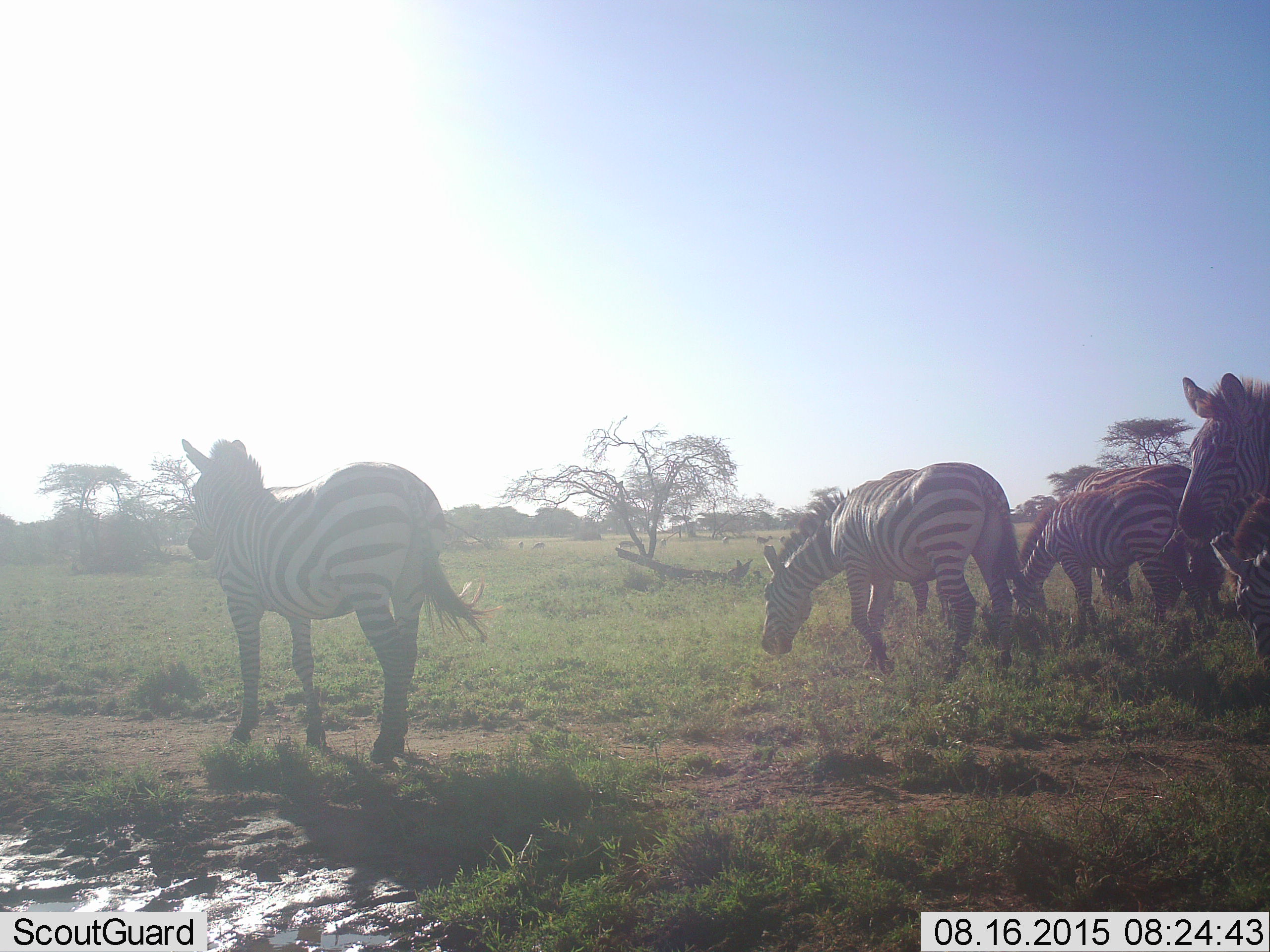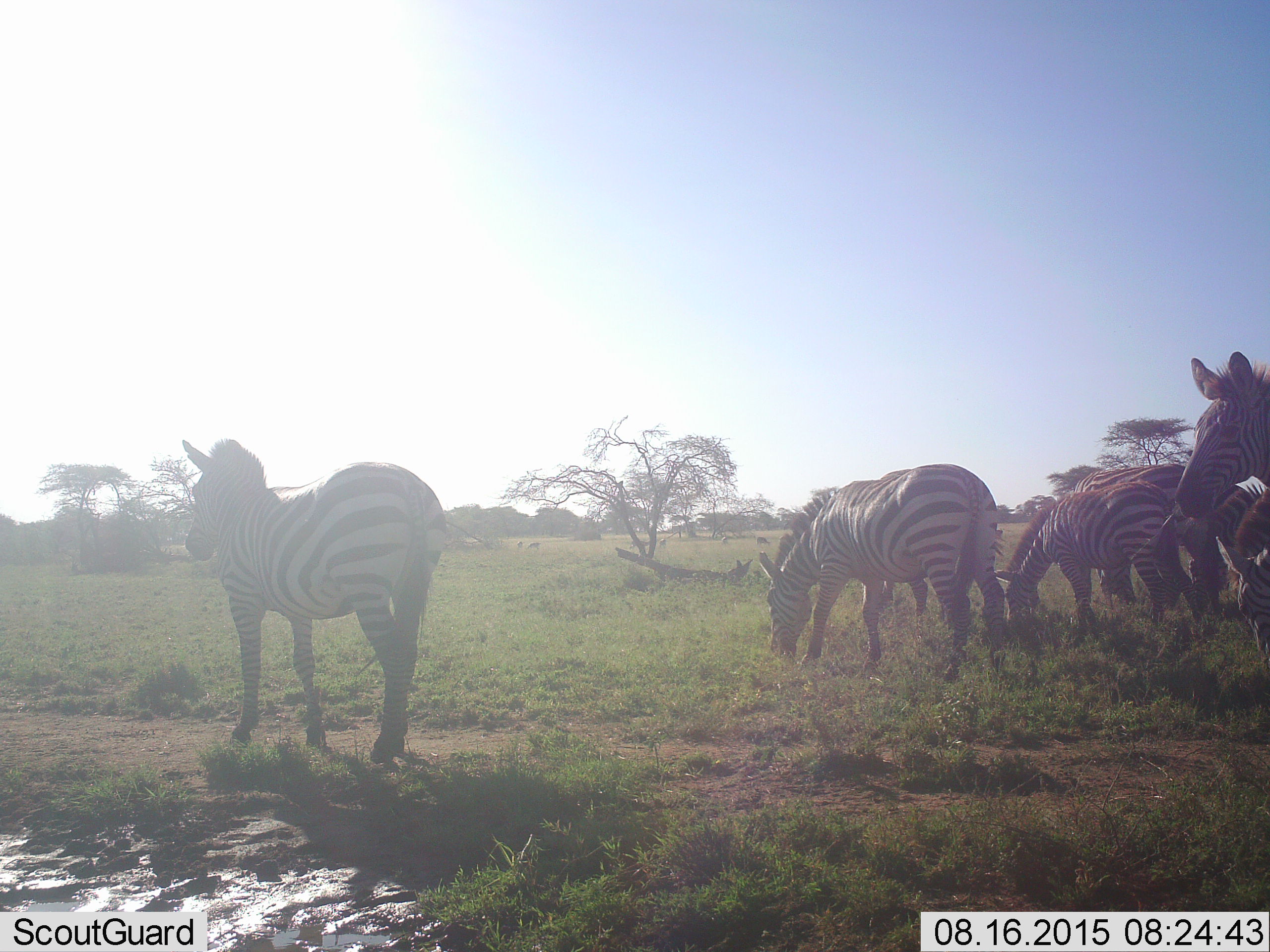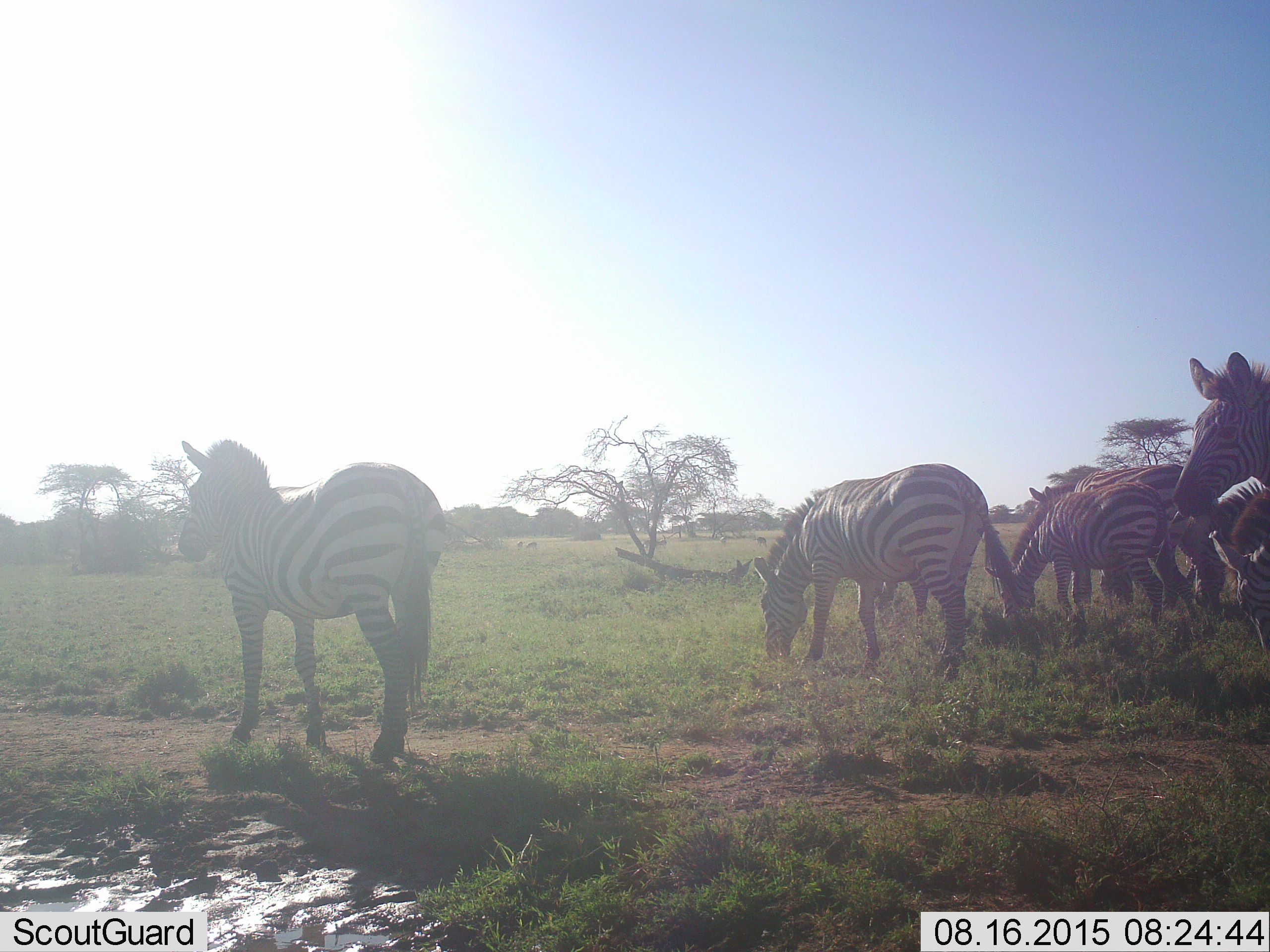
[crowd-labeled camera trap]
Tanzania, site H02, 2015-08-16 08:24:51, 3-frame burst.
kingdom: Animalia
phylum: Chordata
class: Mammalia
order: Perissodactyla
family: Equidae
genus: Equus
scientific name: Equus quagga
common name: plains zebra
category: zebra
Zebra (plains zebra) (Equus quagga), count 6. Behavior (volunteer vote fractions): standing 40%, resting 0%, moving 50%, interacting 0%. Young present (vote fraction): 30%. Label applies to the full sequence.